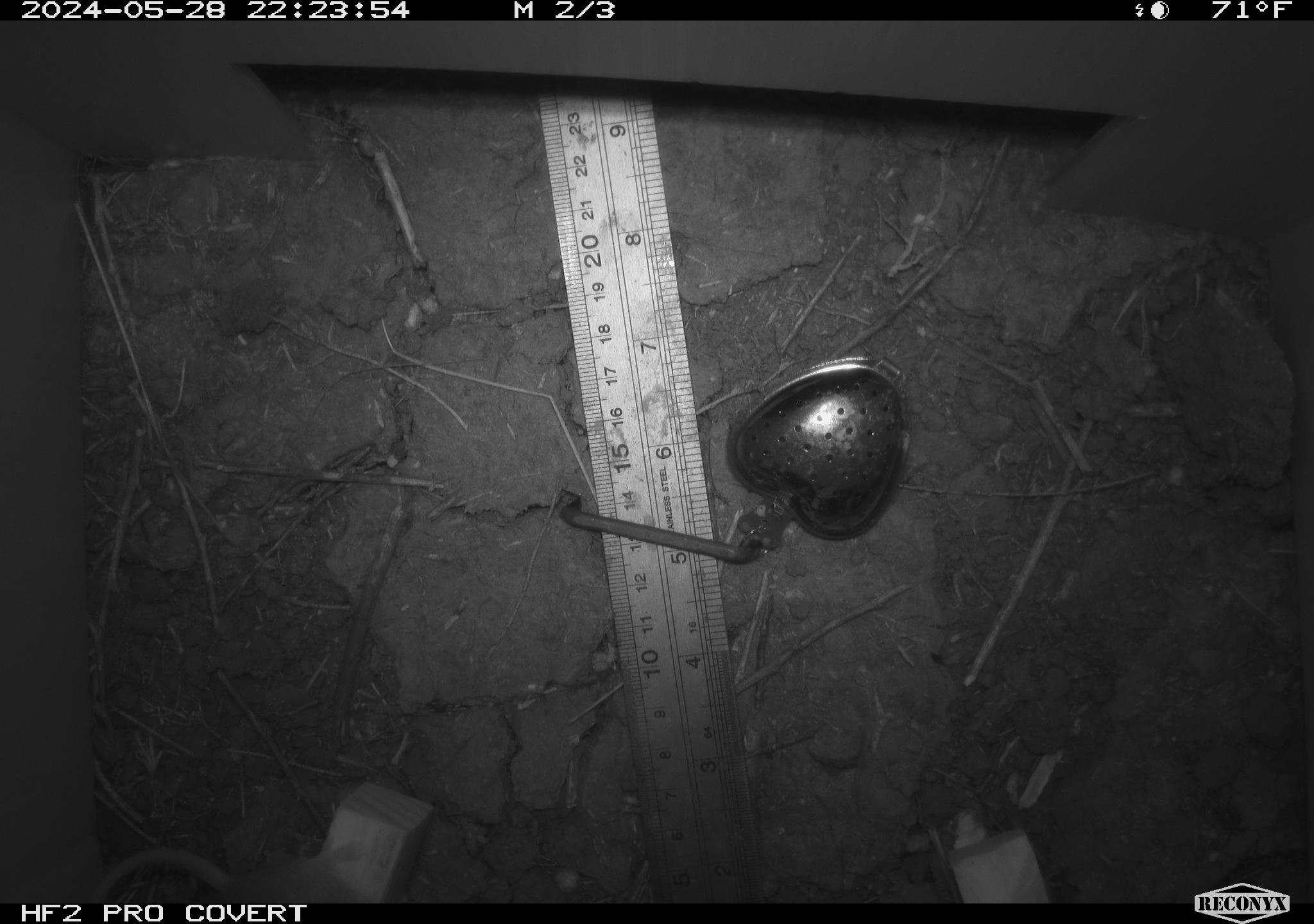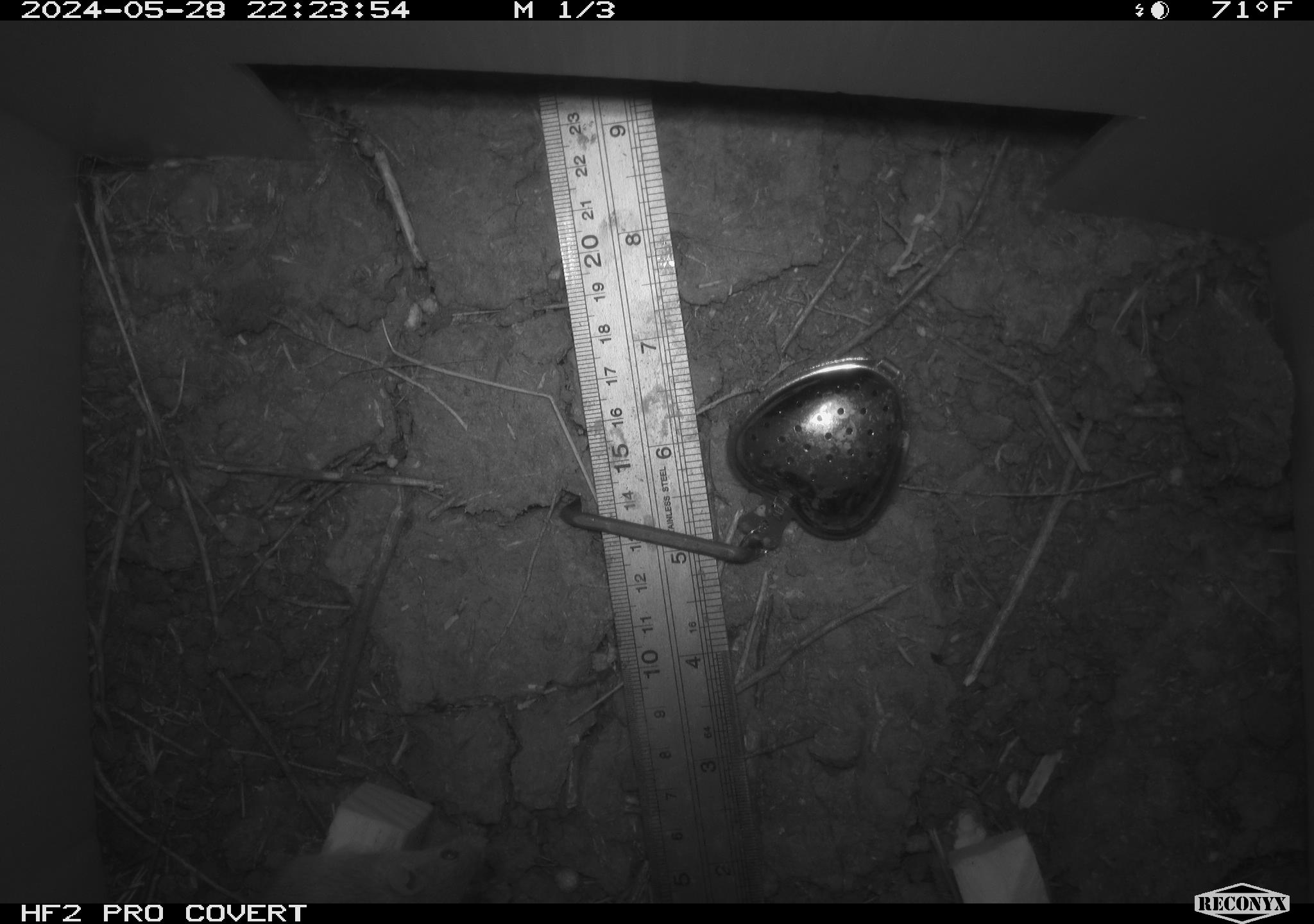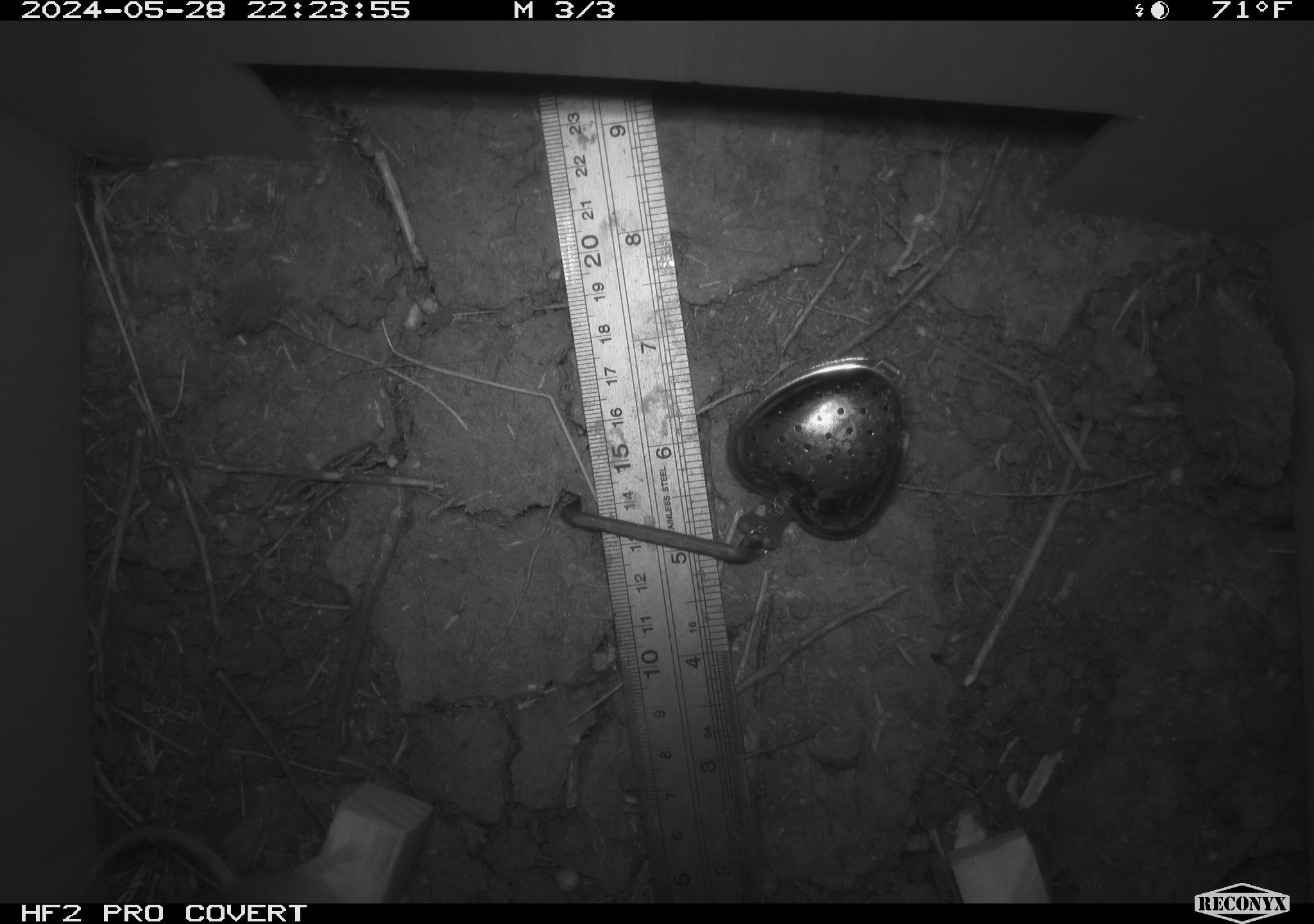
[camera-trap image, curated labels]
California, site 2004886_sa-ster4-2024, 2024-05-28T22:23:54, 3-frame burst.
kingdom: Animalia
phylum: Chordata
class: Mammalia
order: Rodentia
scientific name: Rodentia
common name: mouse species